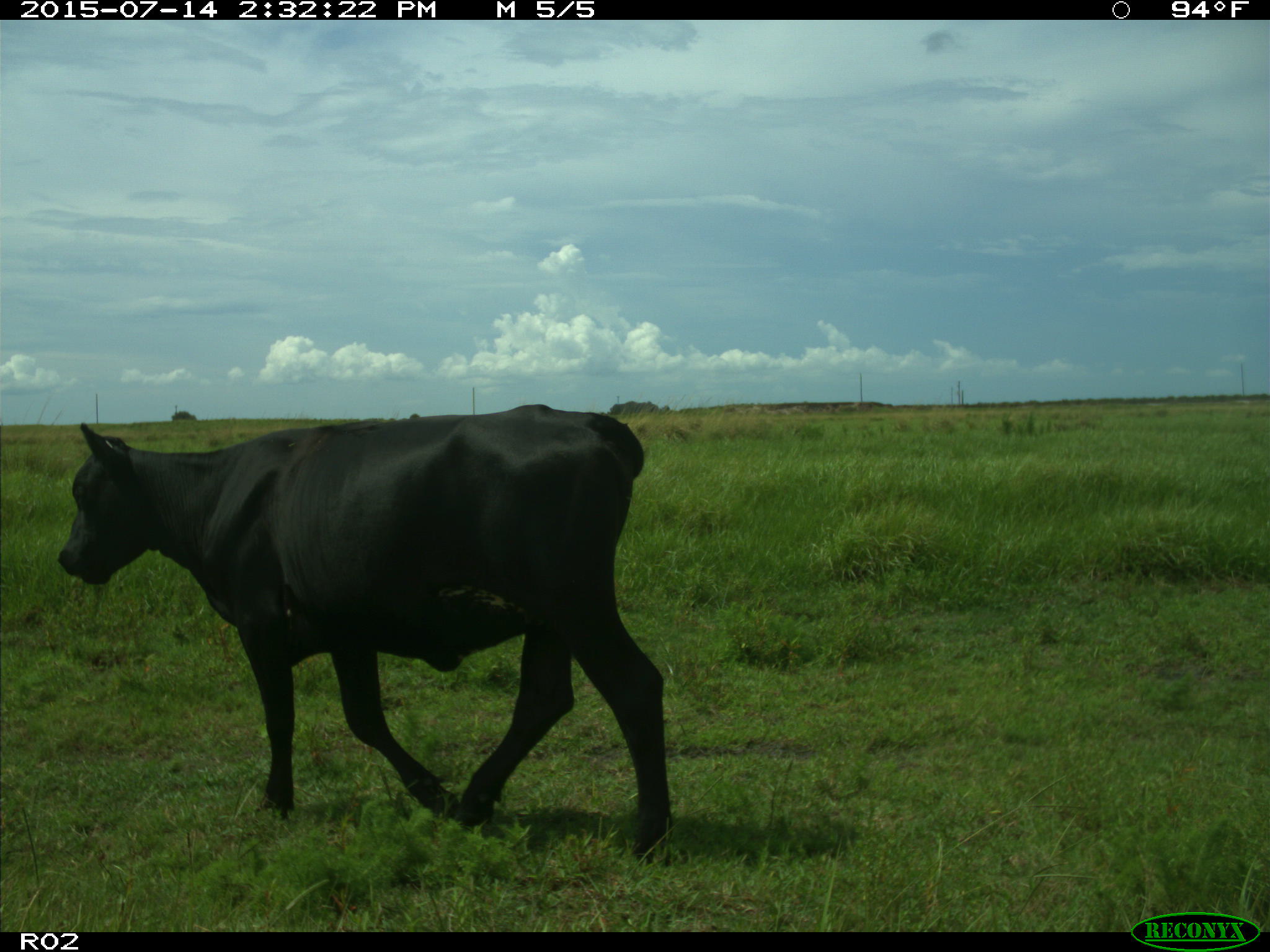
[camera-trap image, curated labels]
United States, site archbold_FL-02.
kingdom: Animalia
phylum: Chordata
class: Mammalia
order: Artiodactyla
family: Bovidae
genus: Bos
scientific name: Bos taurus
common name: domestic cow